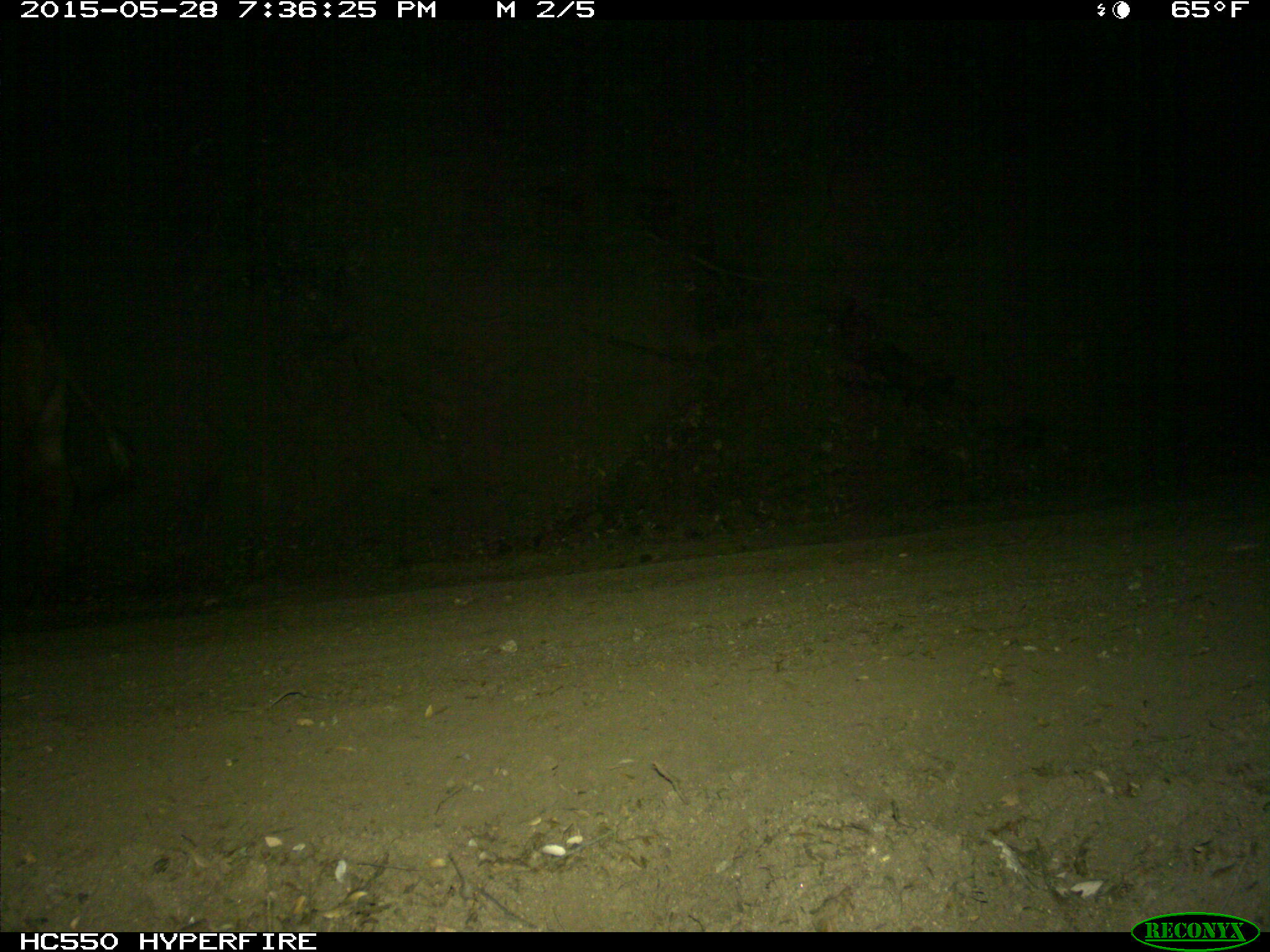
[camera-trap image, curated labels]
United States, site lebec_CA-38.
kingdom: Animalia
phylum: Chordata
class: Mammalia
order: Artiodactyla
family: Bovidae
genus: Bos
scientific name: Bos taurus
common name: domestic cow